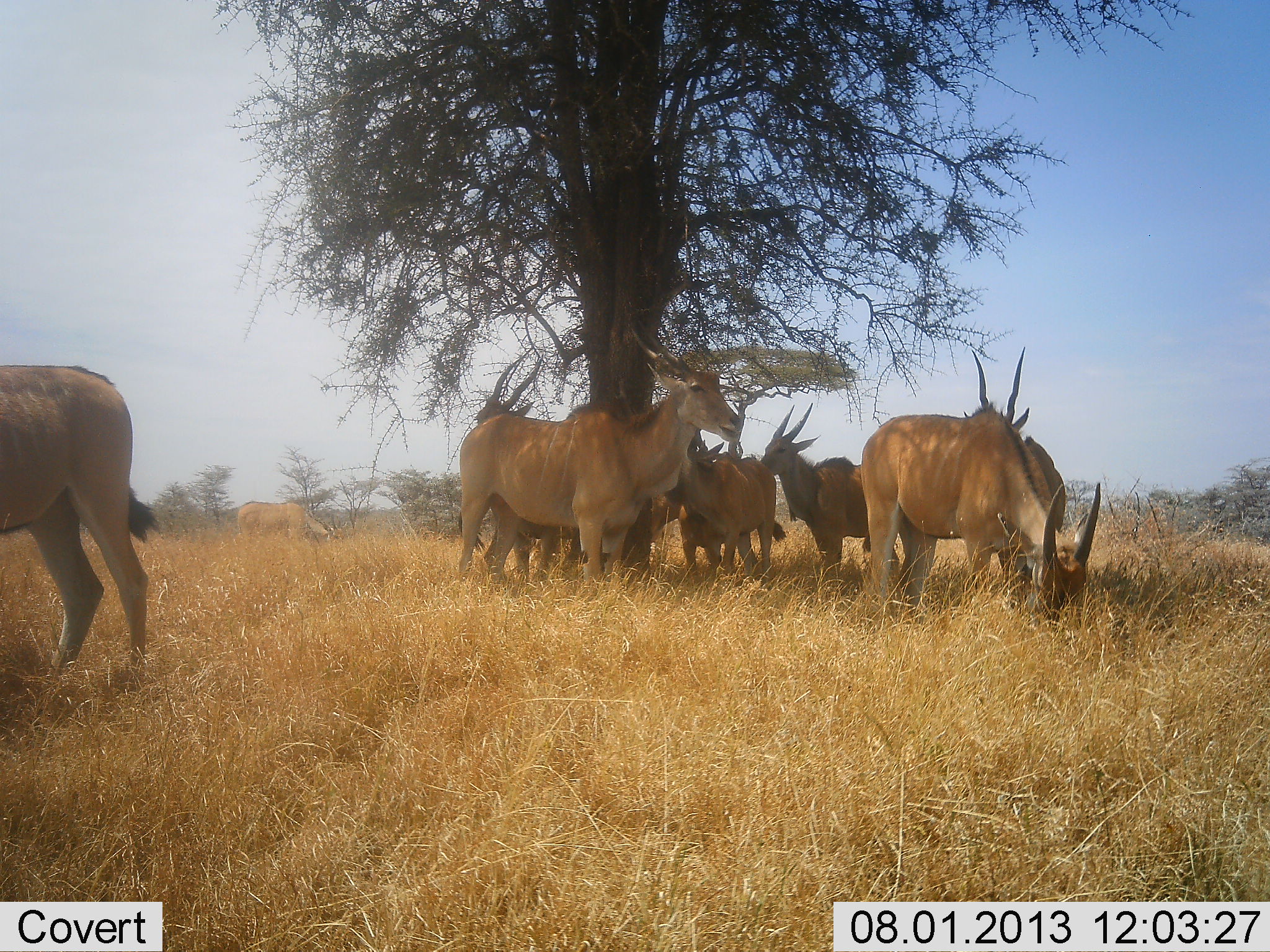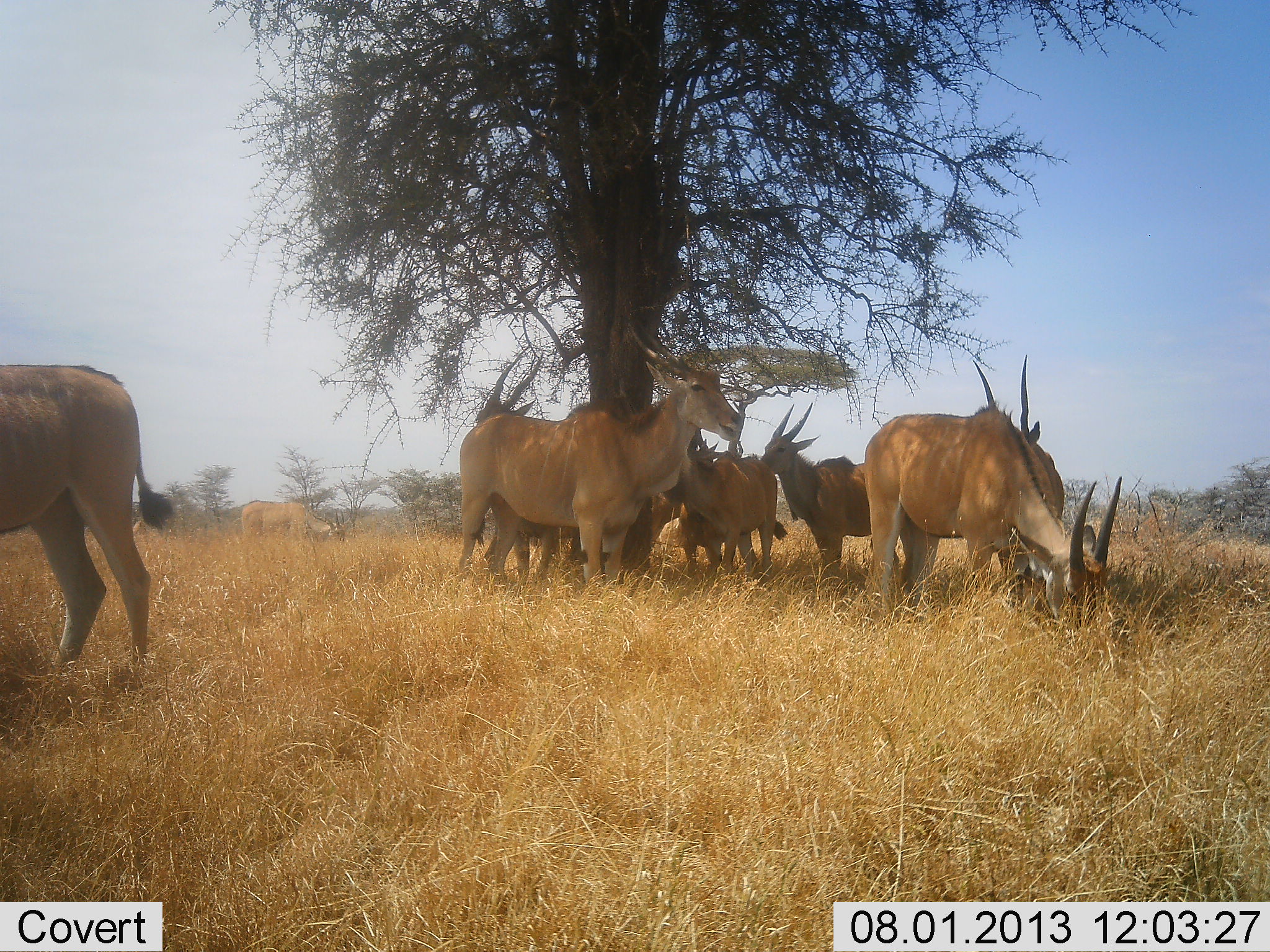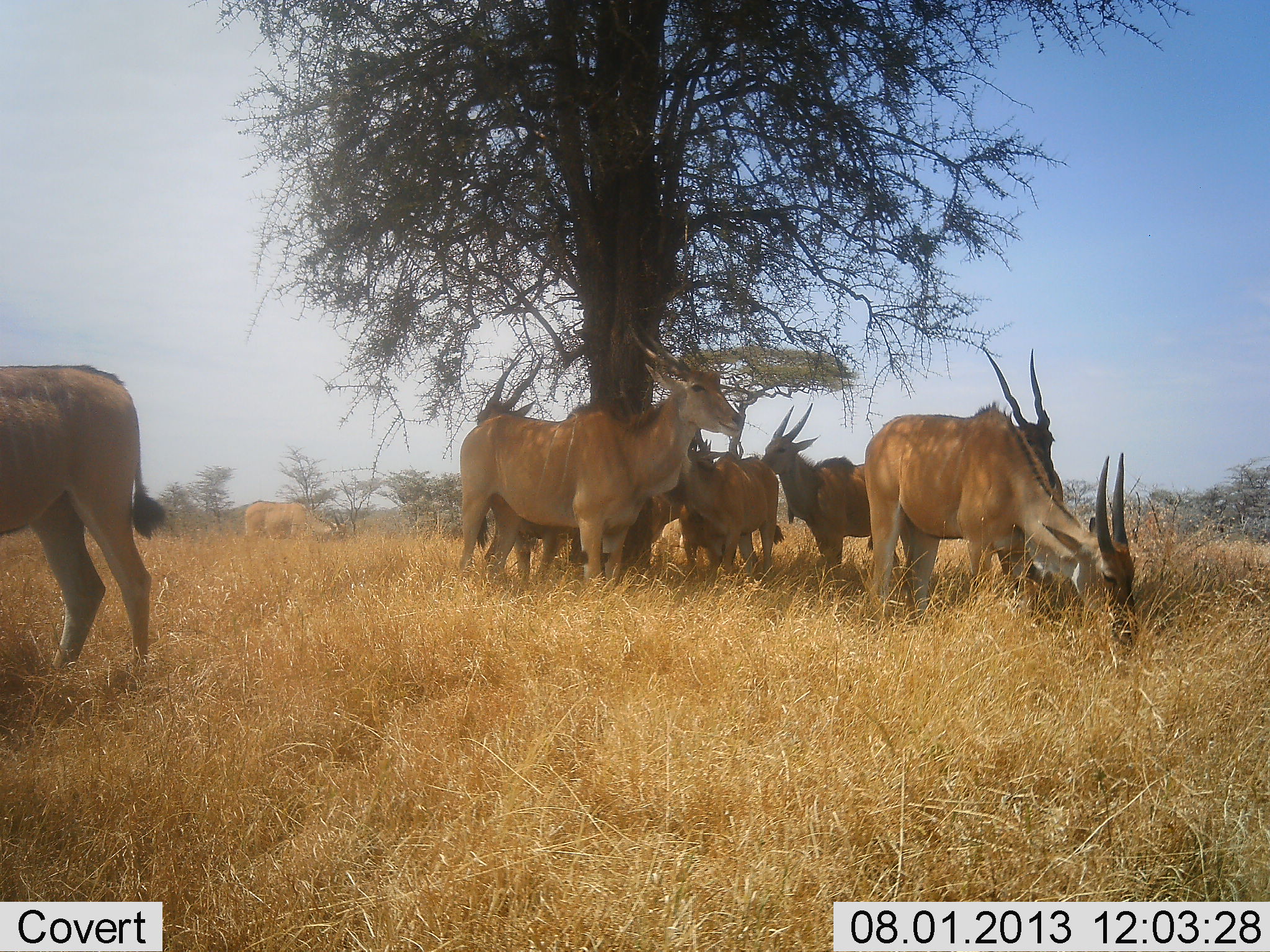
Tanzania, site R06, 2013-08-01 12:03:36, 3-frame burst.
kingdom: Animalia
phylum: Chordata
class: Mammalia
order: Artiodactyla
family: Bovidae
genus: Tragelaphus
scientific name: Tragelaphus oryx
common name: eland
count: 9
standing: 85%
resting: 12%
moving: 0%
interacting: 4%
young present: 19%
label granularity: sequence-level